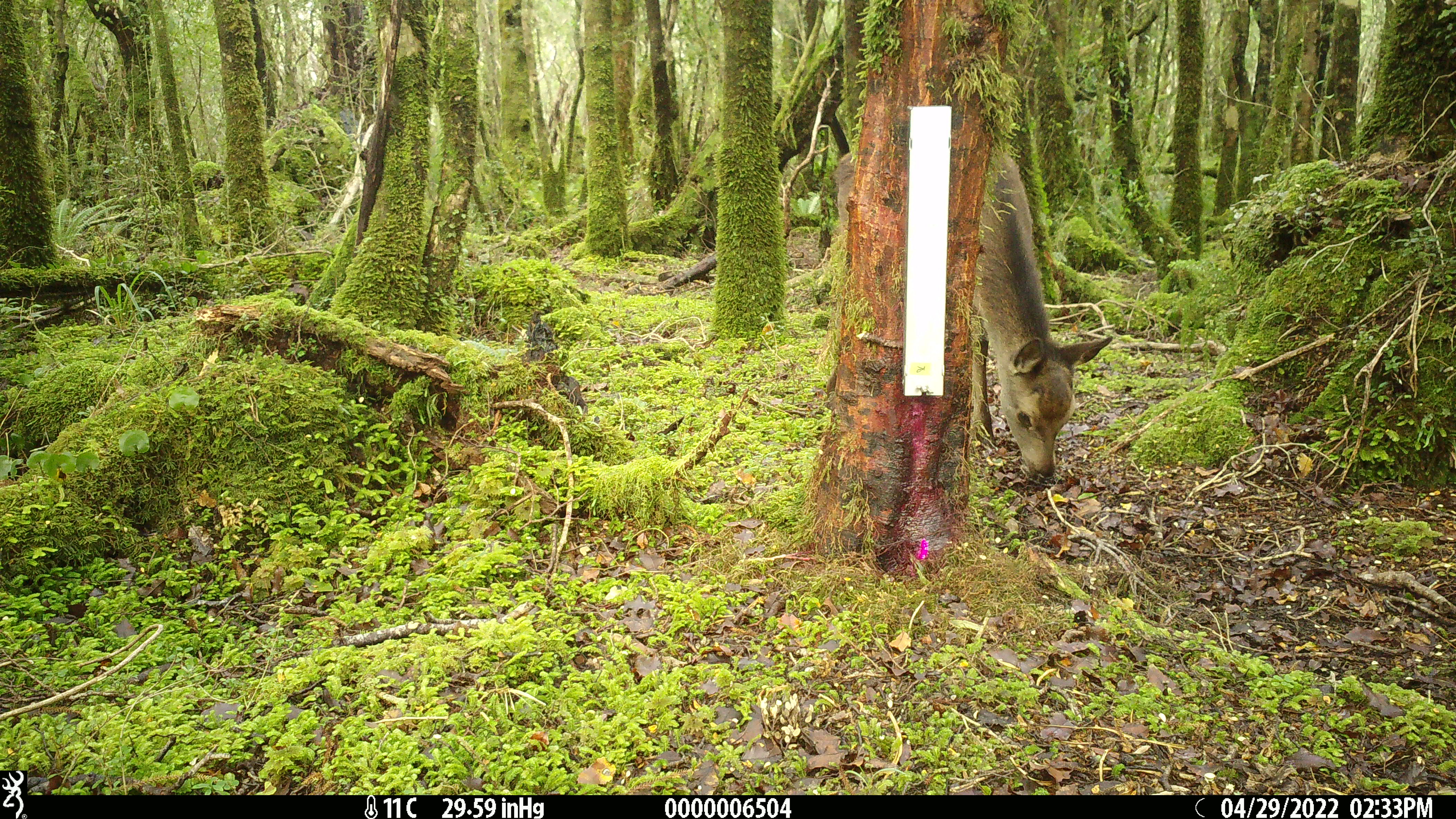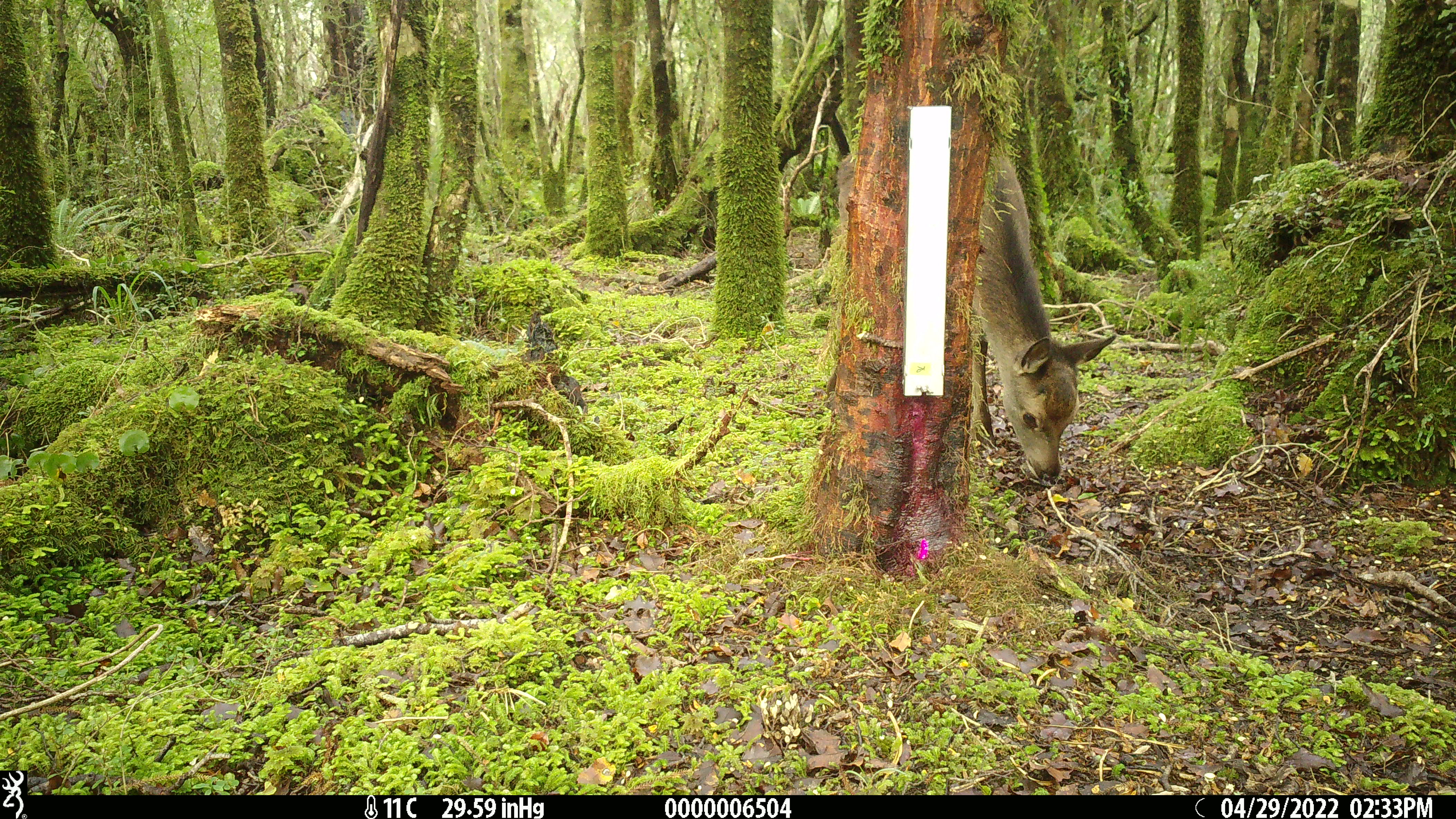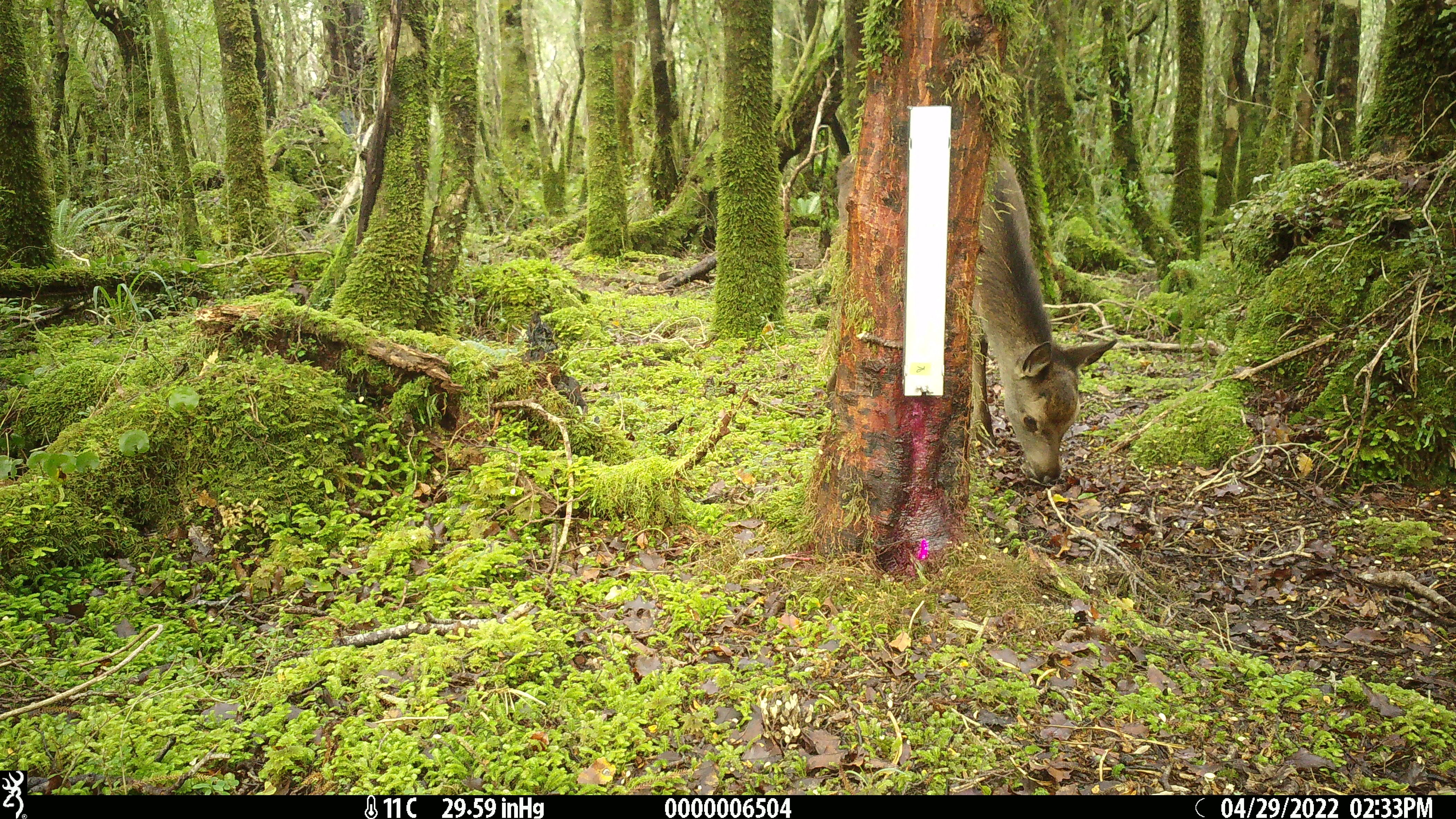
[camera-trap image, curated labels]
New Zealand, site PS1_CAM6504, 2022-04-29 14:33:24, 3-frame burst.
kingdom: Animalia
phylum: Chordata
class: Mammalia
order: Artiodactyla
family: Cervidae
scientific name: Cervidae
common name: deer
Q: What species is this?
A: Deer (Cervidae).